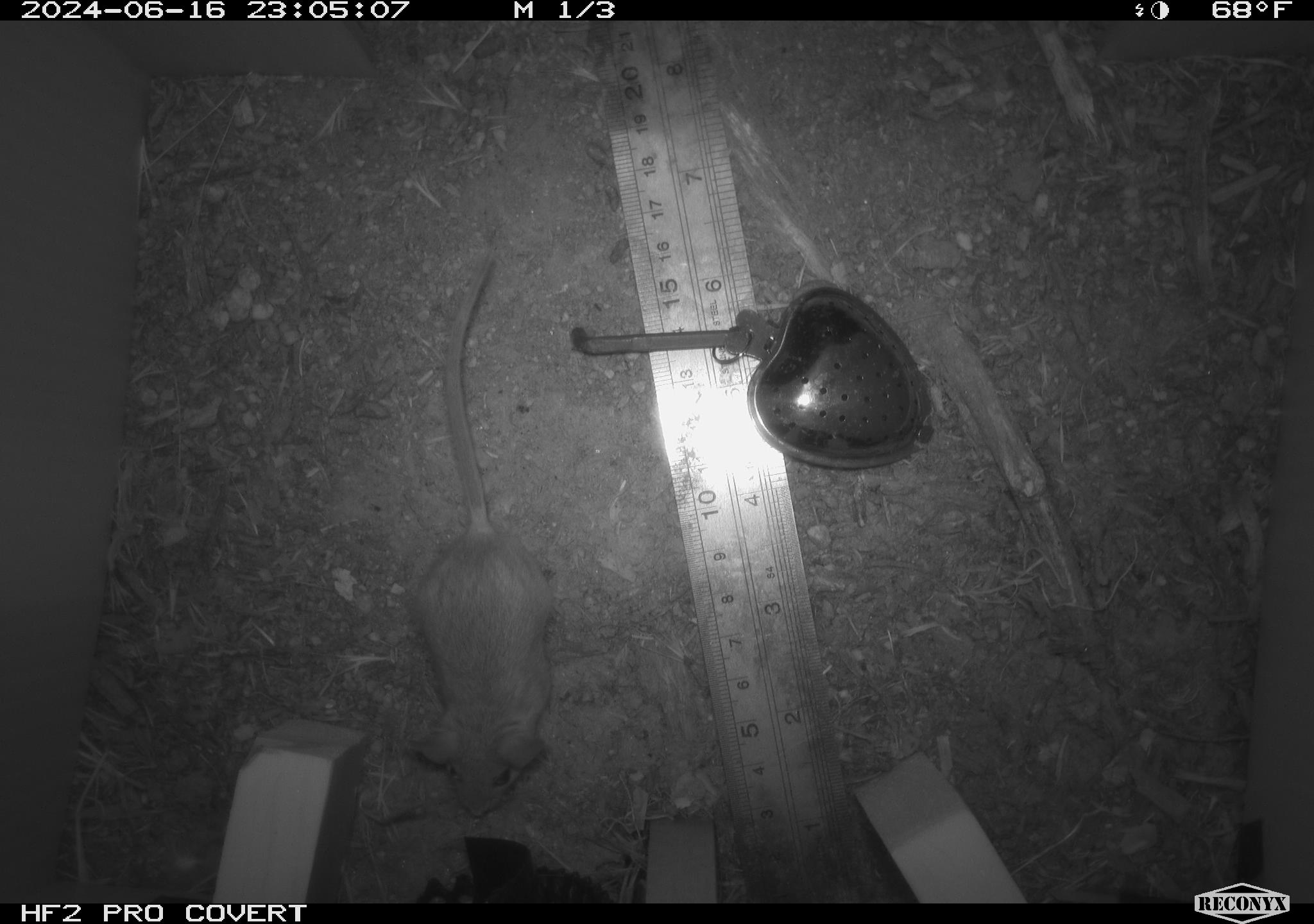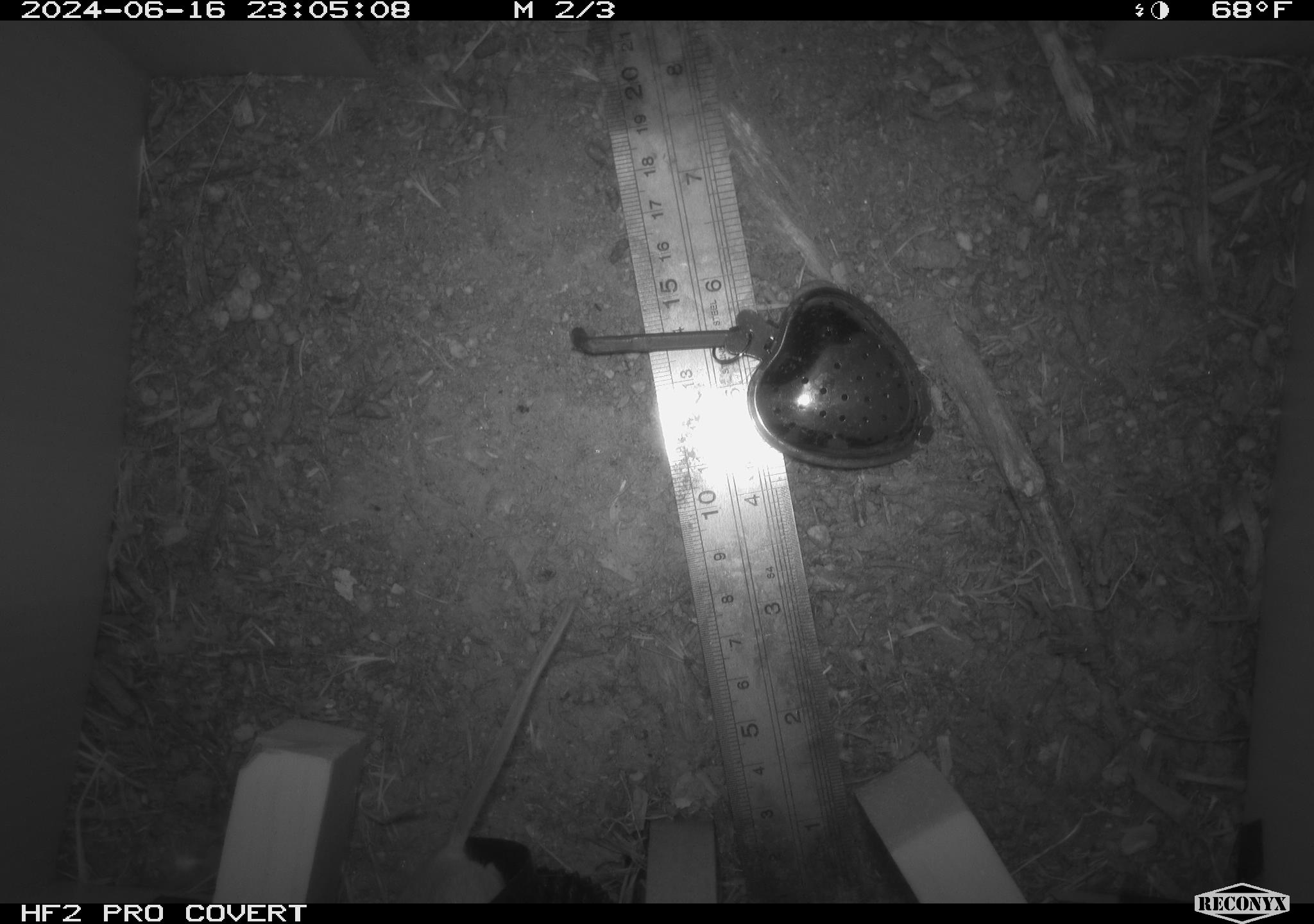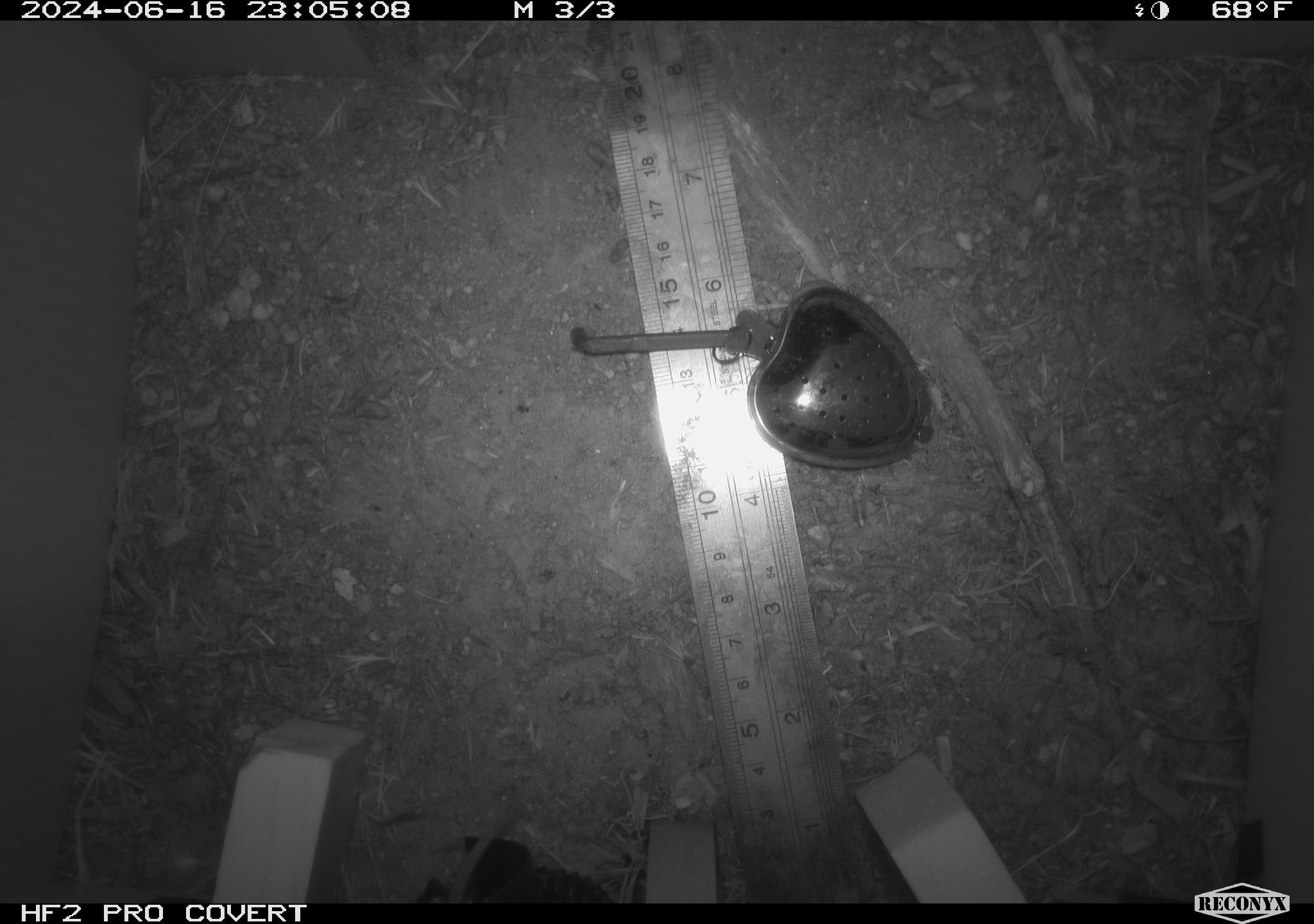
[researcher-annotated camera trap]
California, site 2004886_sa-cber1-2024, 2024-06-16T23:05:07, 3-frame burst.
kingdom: Animalia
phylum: Chordata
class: Mammalia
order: Rodentia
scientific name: Rodentia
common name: mouse species